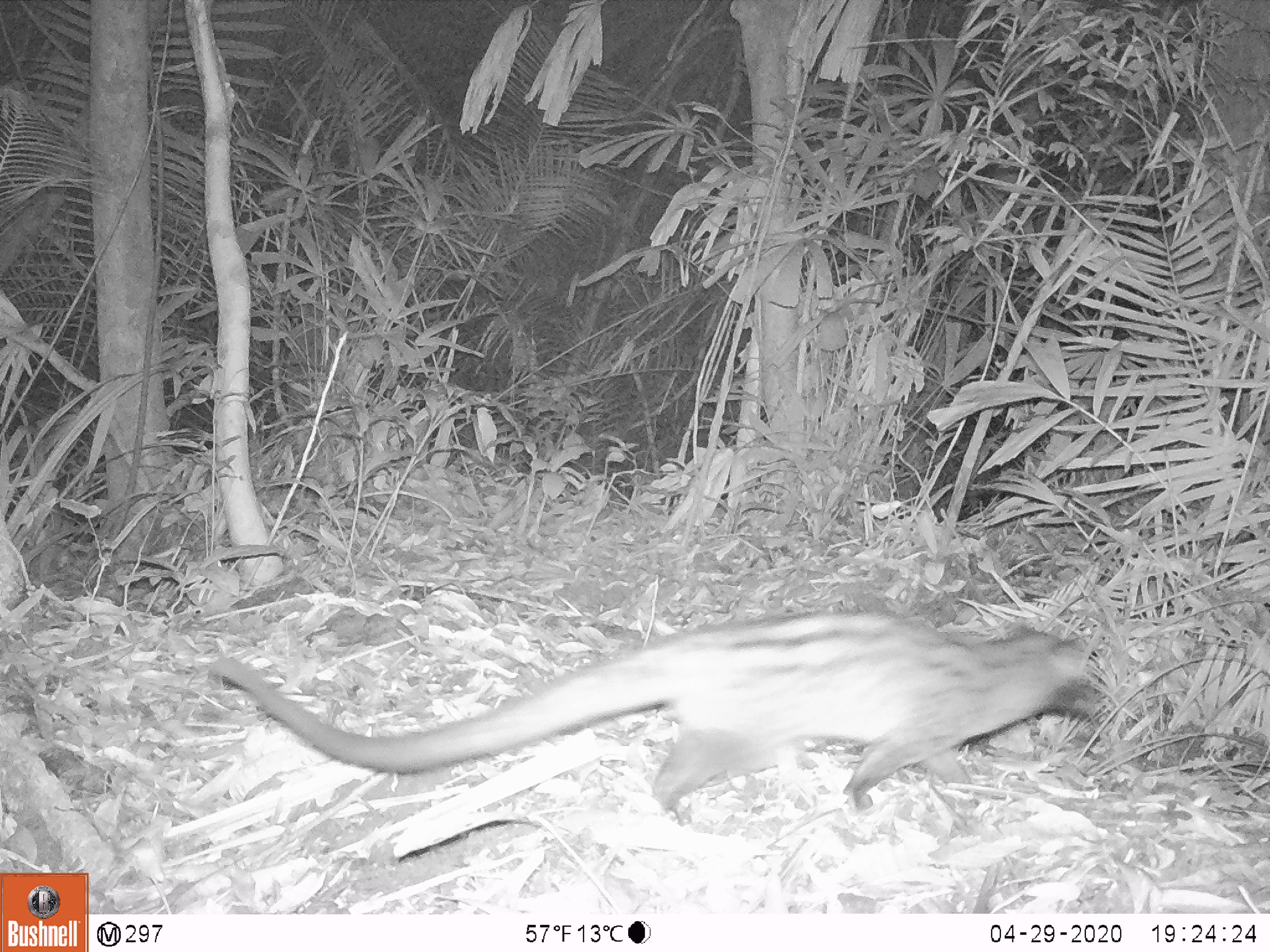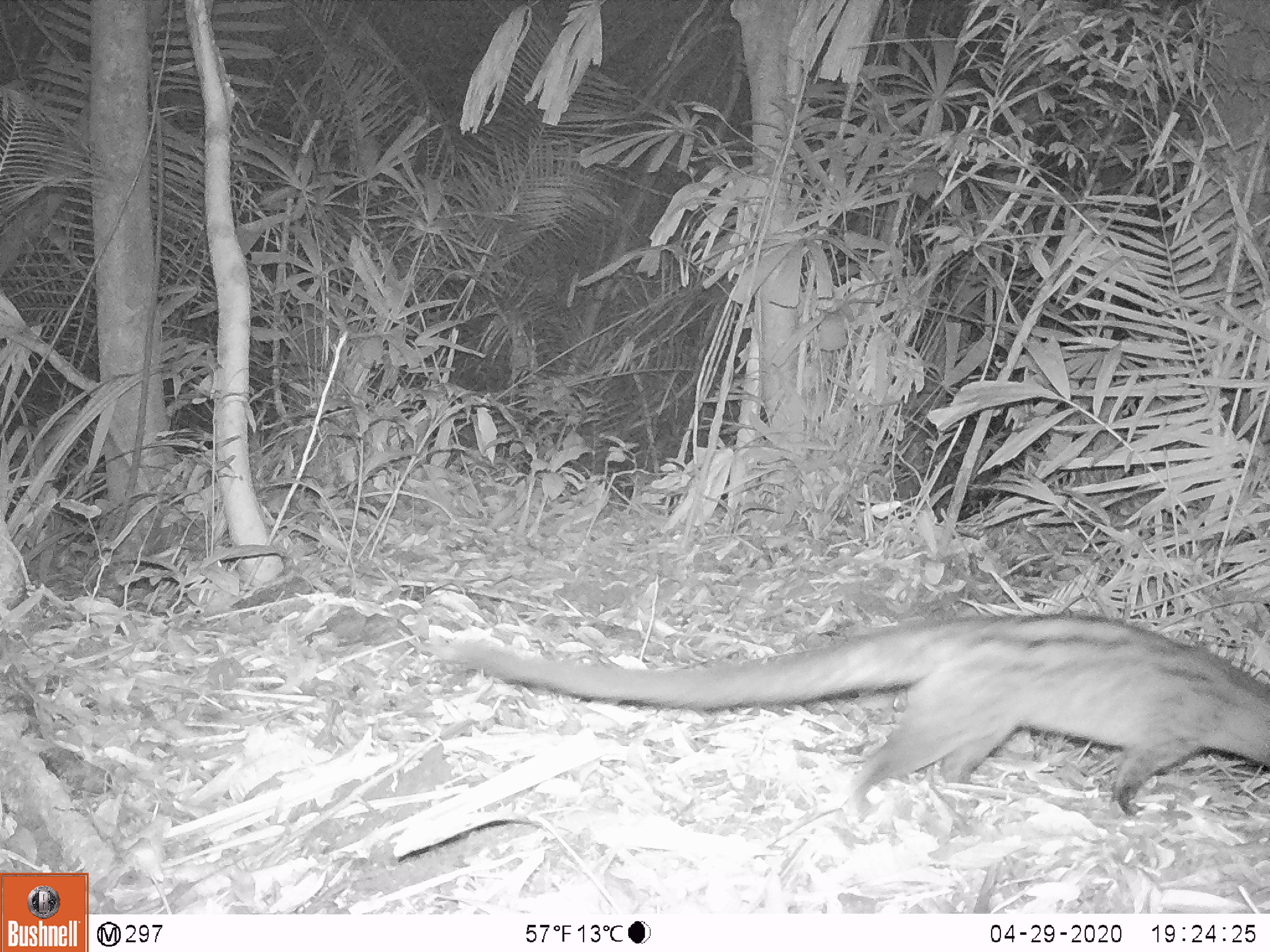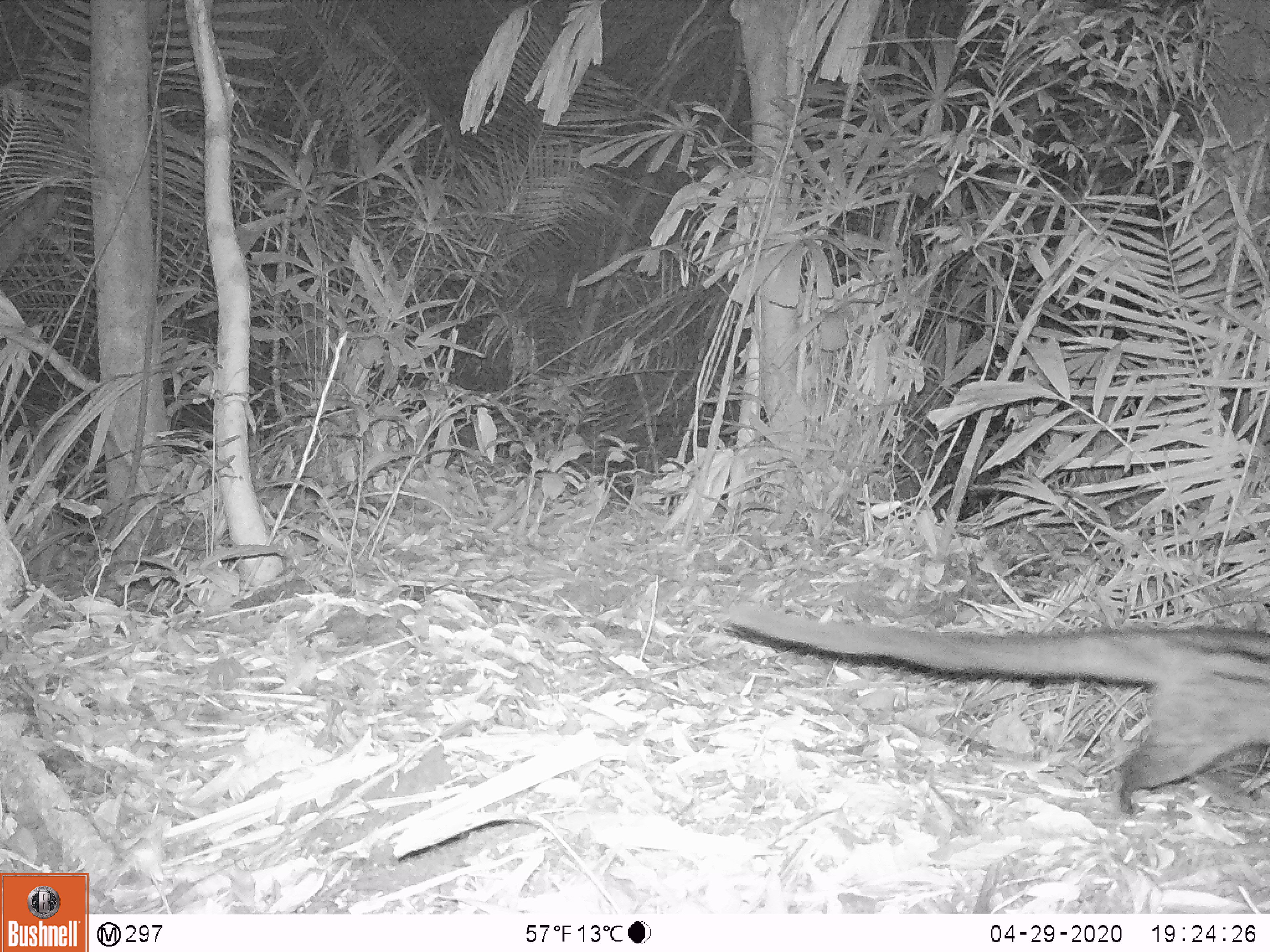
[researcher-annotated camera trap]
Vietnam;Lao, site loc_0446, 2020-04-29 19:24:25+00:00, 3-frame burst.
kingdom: Animalia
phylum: Chordata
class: Mammalia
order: Carnivora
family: Viverridae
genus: Paradoxurus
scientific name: Paradoxurus hermaphroditus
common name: common palm civet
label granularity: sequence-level